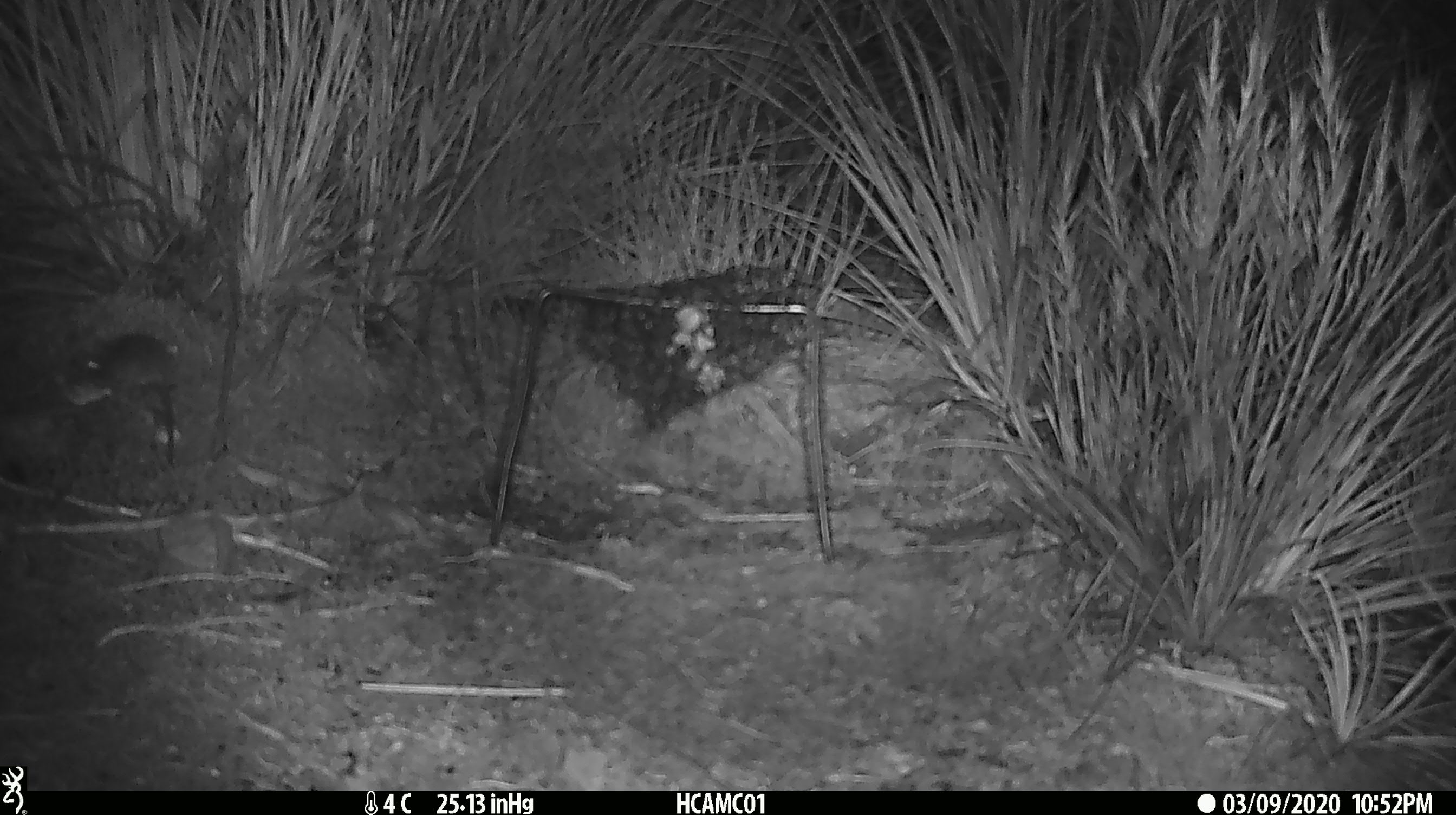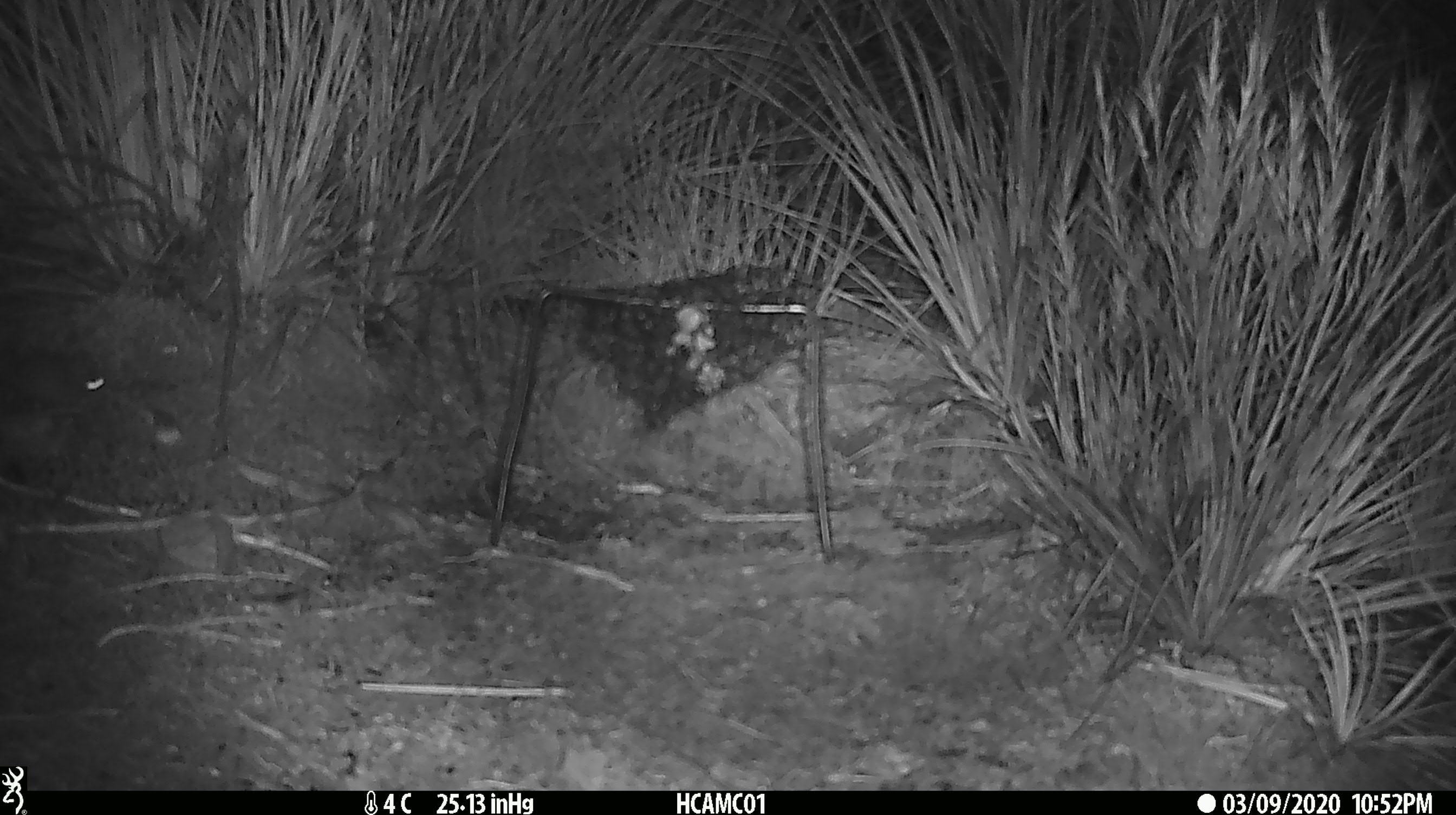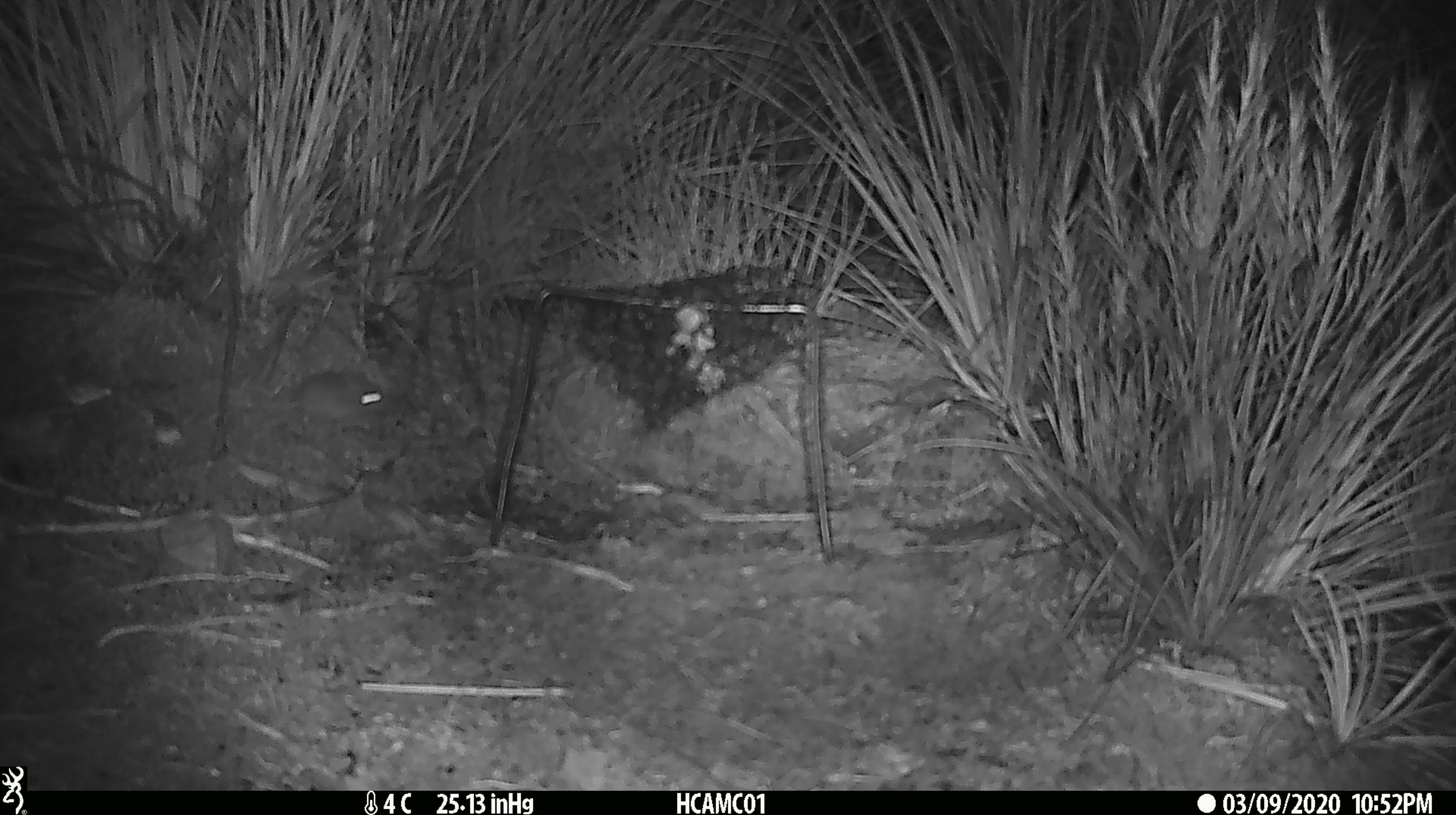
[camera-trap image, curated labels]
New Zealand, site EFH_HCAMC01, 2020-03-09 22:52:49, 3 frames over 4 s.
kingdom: Animalia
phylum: Chordata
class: Mammalia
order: Rodentia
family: Muridae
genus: Mus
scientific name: Mus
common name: mouse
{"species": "mouse (Mus)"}